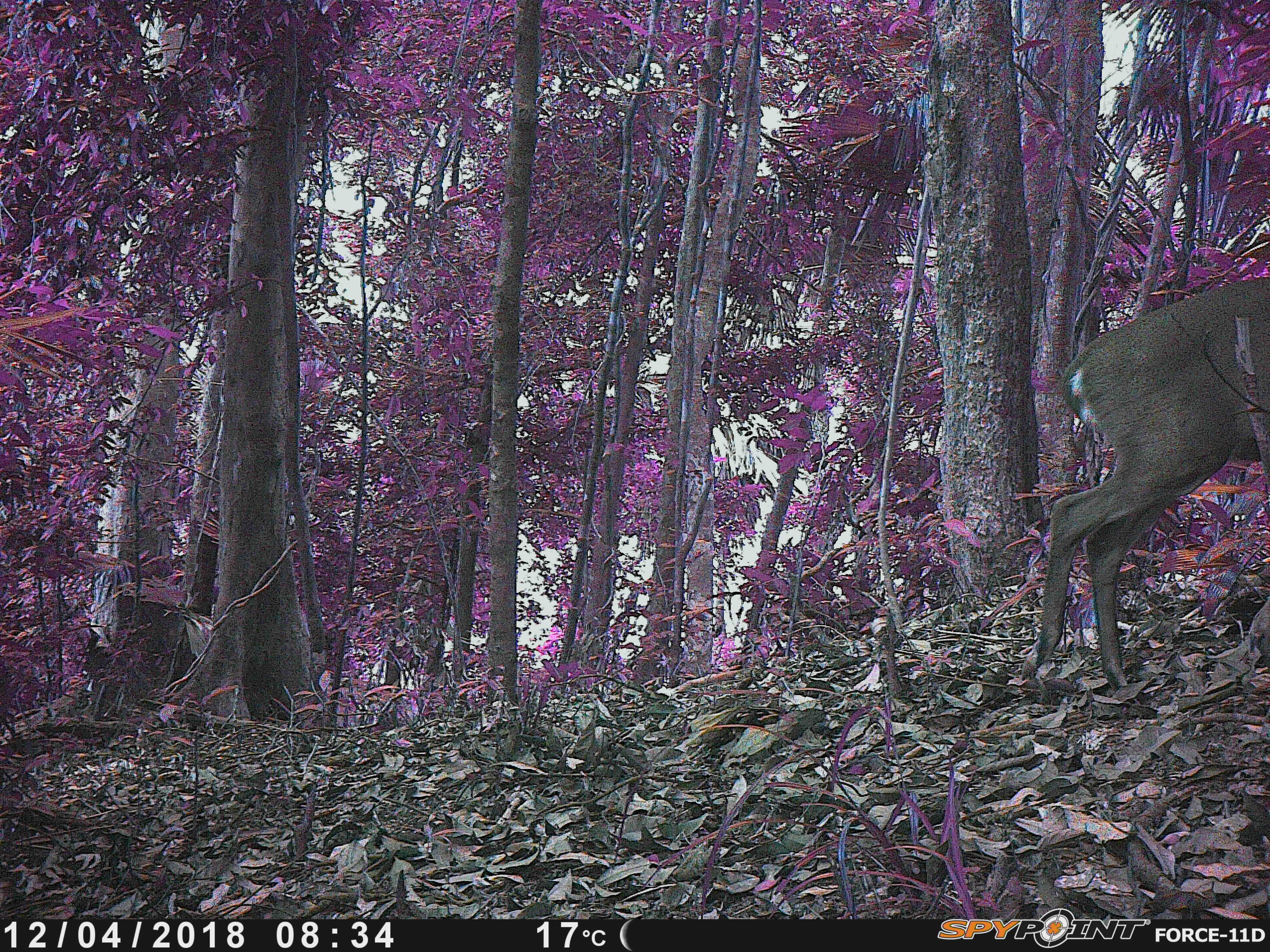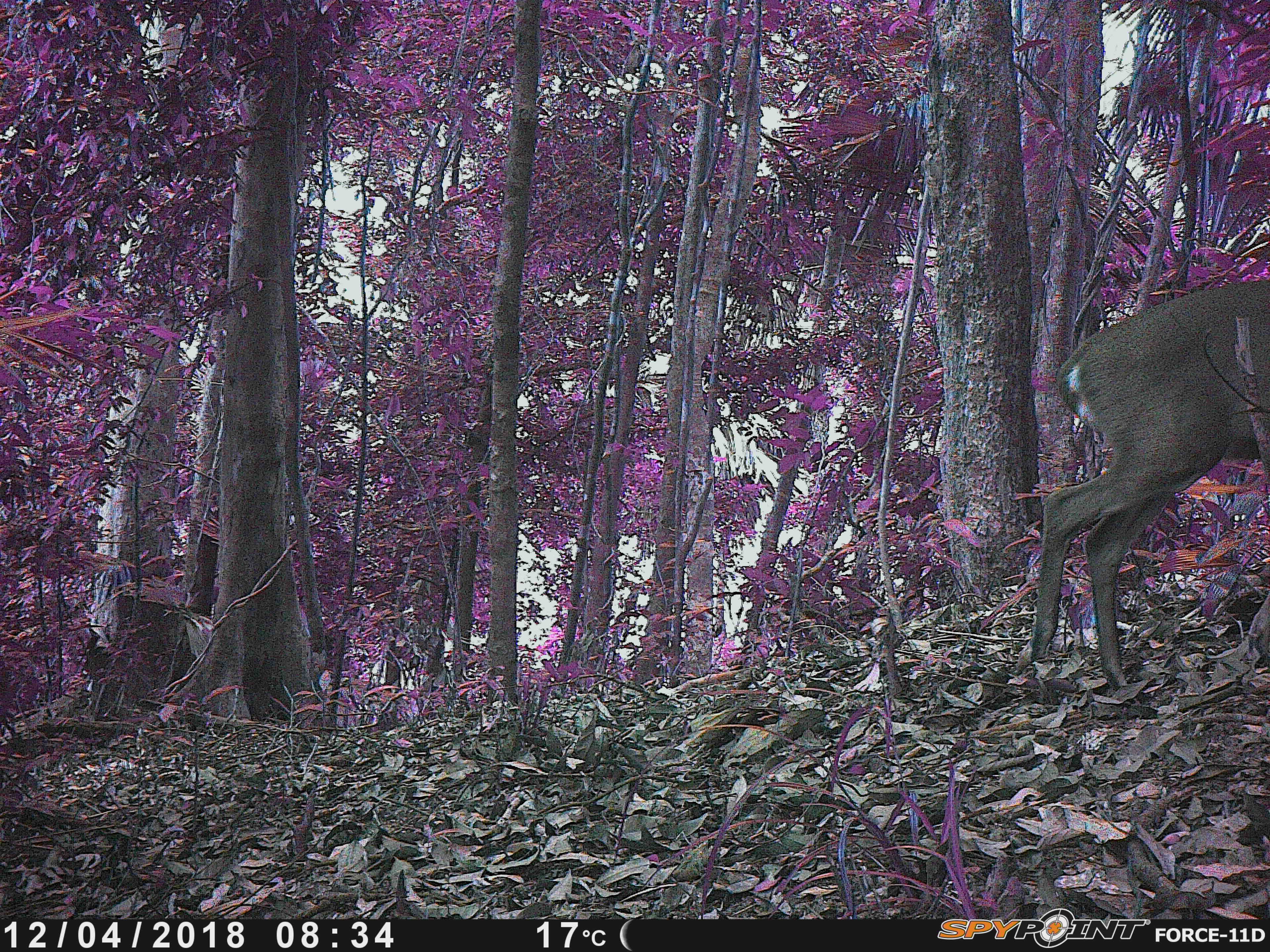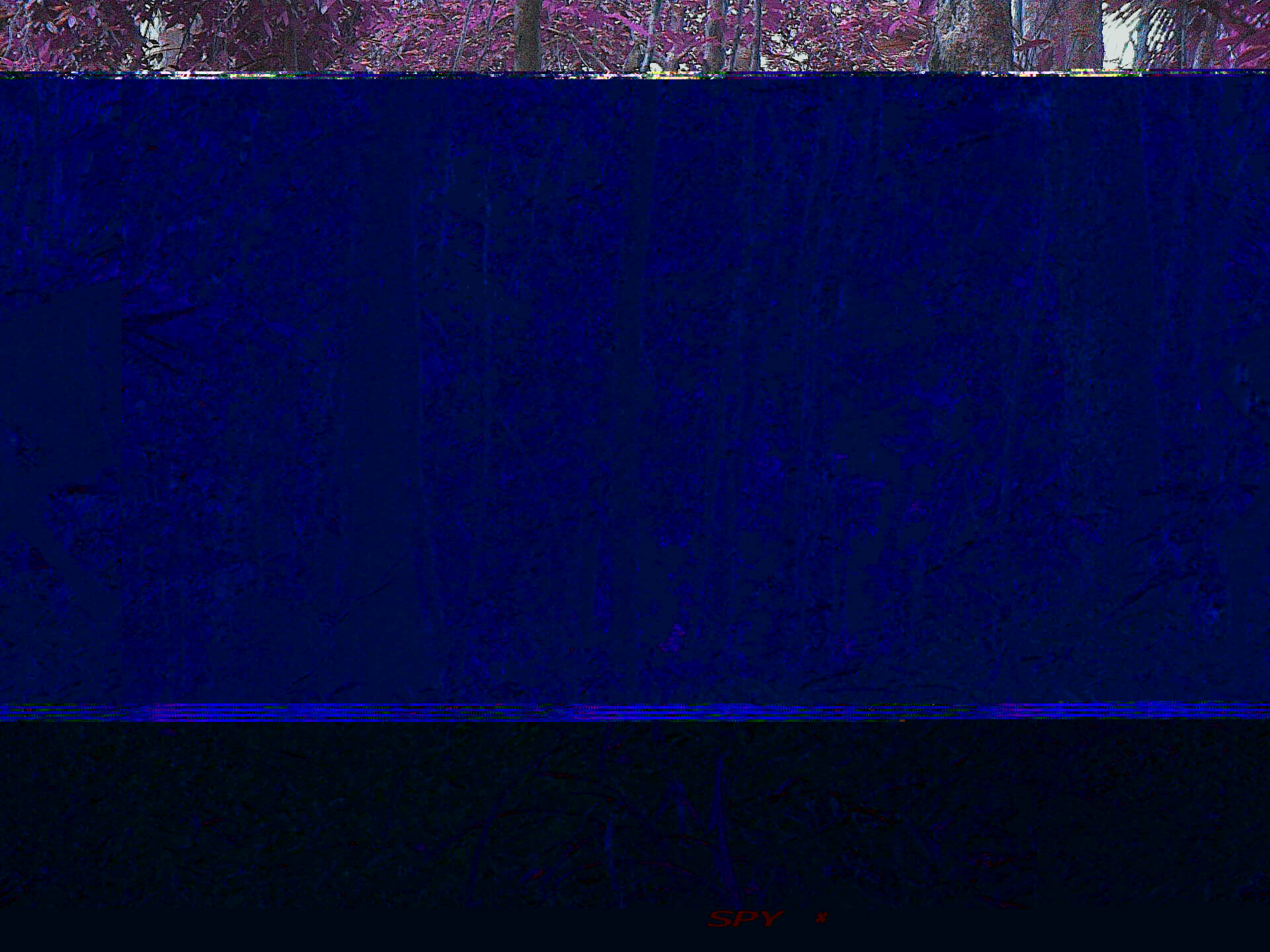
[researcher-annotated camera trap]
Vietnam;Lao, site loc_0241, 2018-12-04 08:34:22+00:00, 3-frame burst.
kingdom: Animalia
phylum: Chordata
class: Mammalia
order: Artiodactyla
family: Cervidae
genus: Muntiacus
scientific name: Muntiacus vuquangensis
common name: large-antlered muntjac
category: large antlered muntjac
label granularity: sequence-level